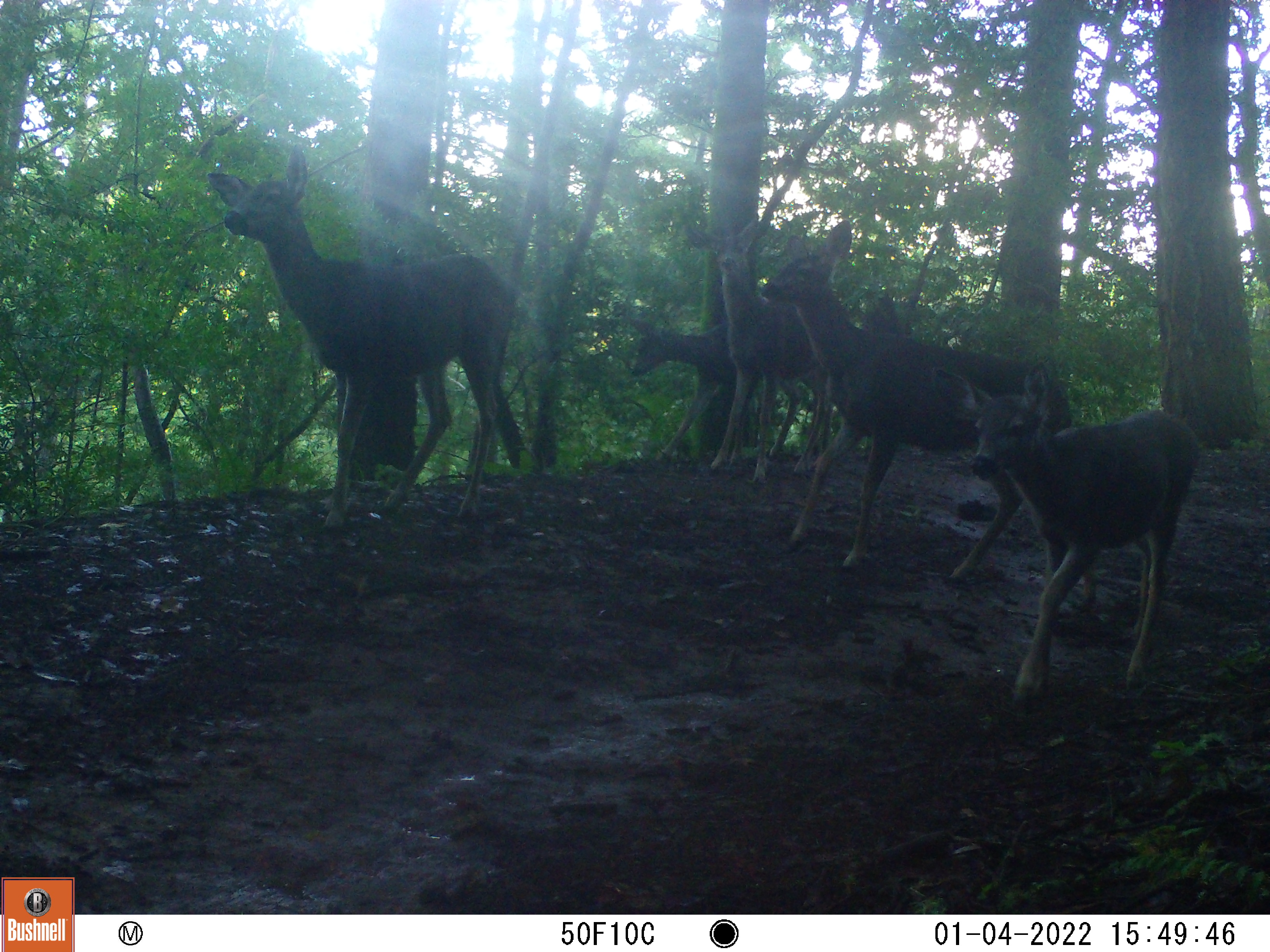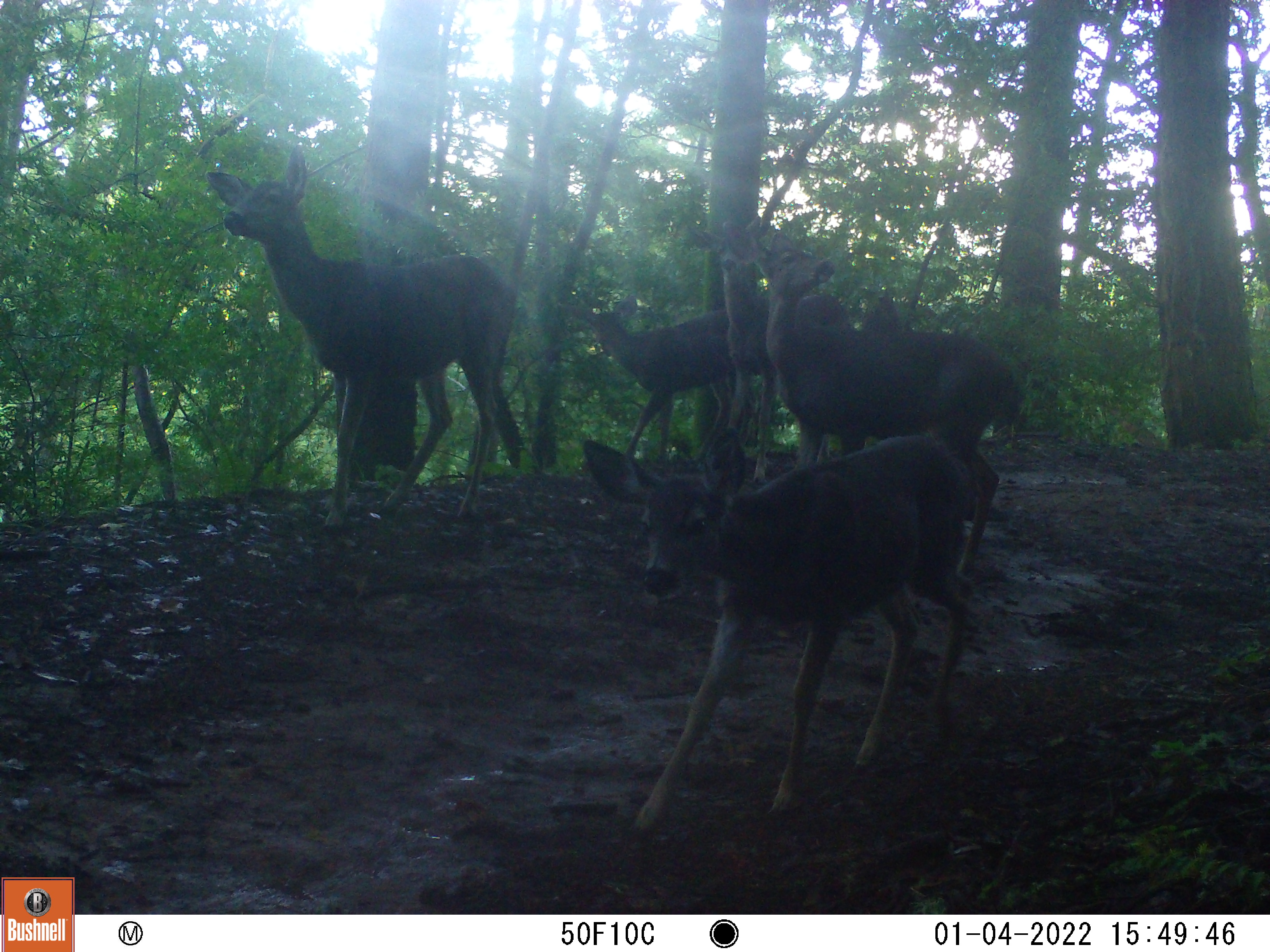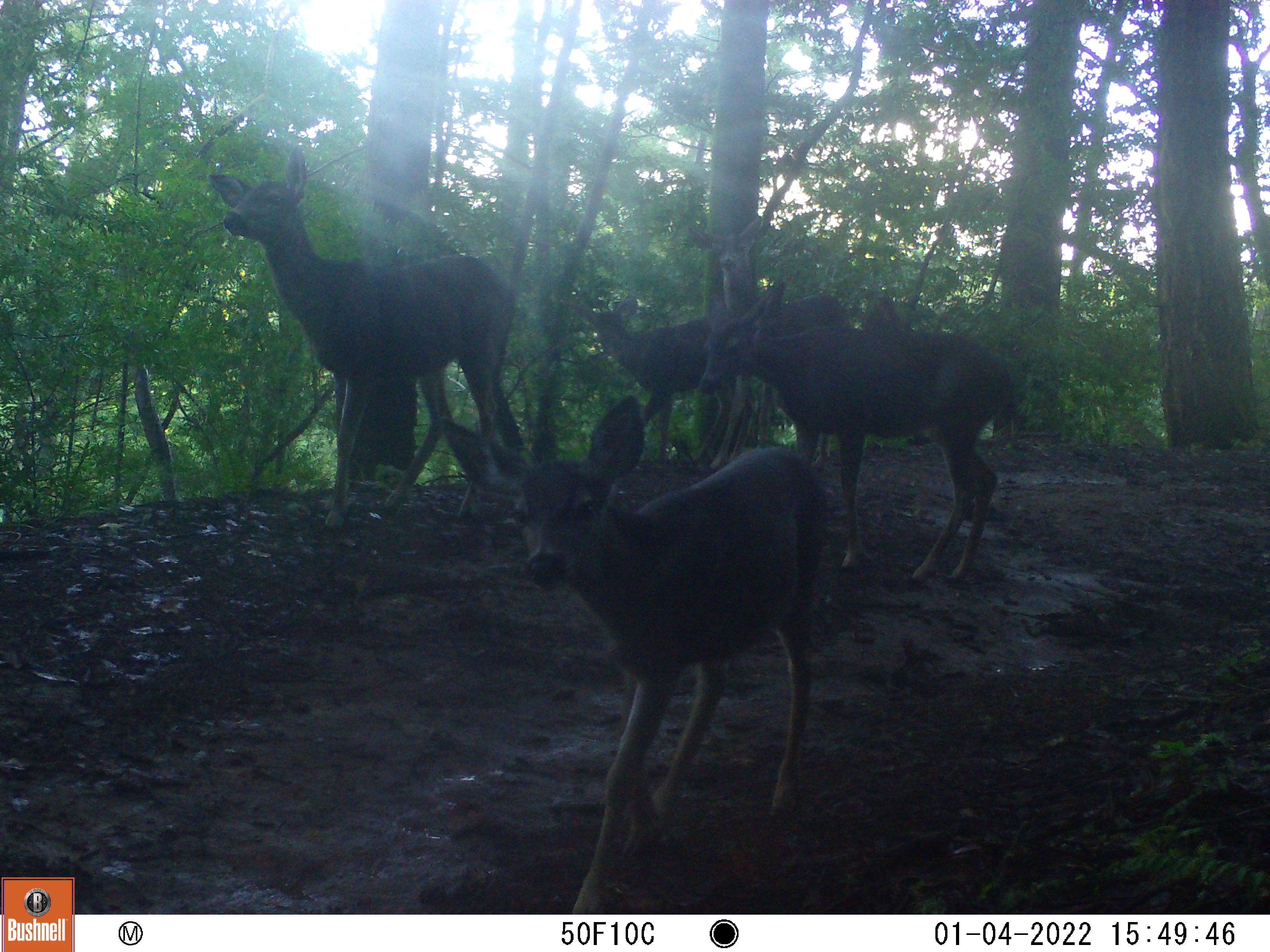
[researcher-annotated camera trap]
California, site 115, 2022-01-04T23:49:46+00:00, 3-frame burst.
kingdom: Animalia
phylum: Chordata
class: Mammalia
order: Artiodactyla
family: Cervidae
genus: Odocoileus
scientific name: Odocoileus hemionus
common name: mule deer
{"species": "mule deer (Odocoileus hemionus)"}